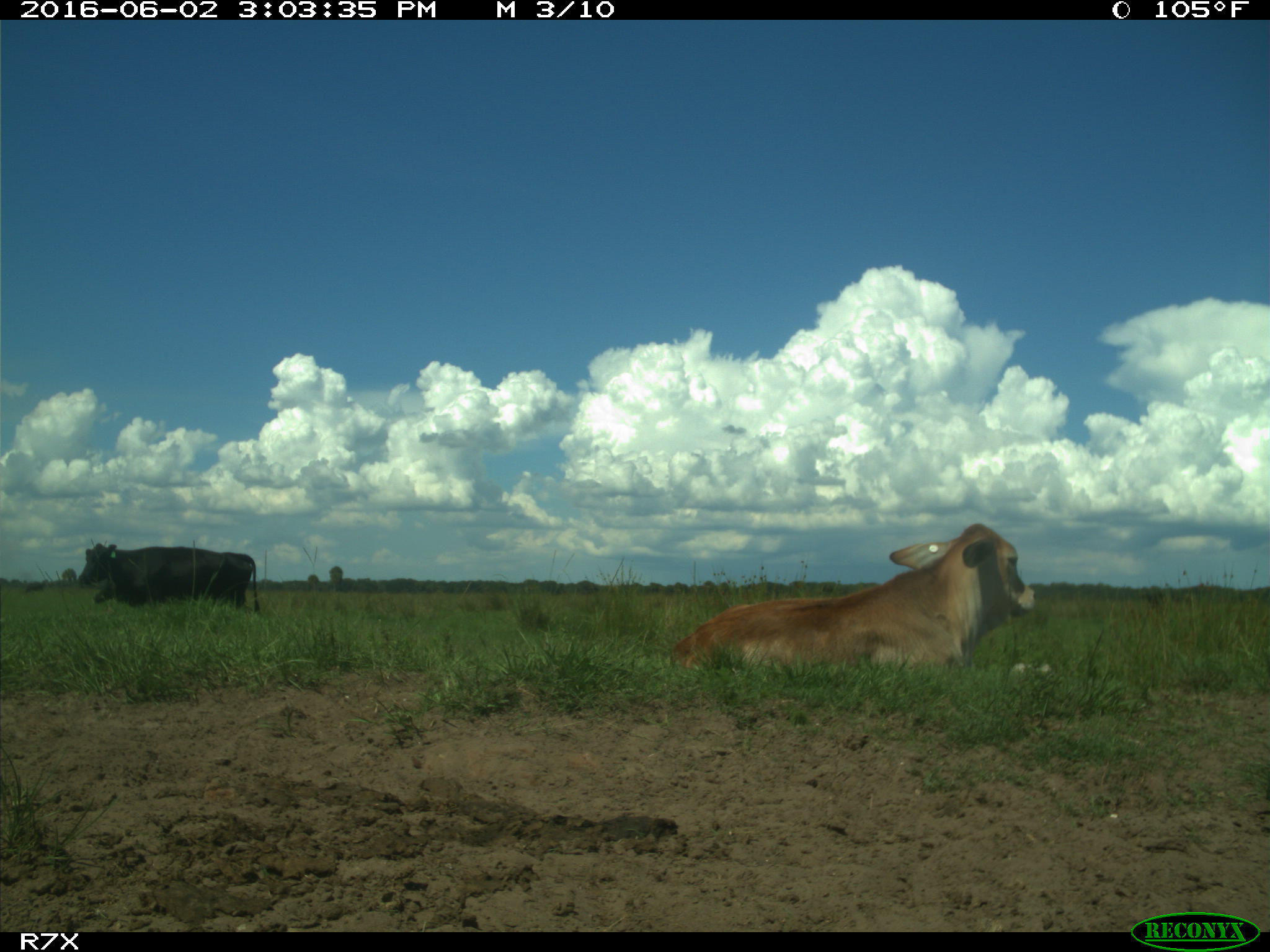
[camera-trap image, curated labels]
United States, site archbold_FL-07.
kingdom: Animalia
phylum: Chordata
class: Mammalia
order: Artiodactyla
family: Bovidae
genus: Bos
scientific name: Bos taurus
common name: domestic cow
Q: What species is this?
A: Bos taurus (domestic cow).